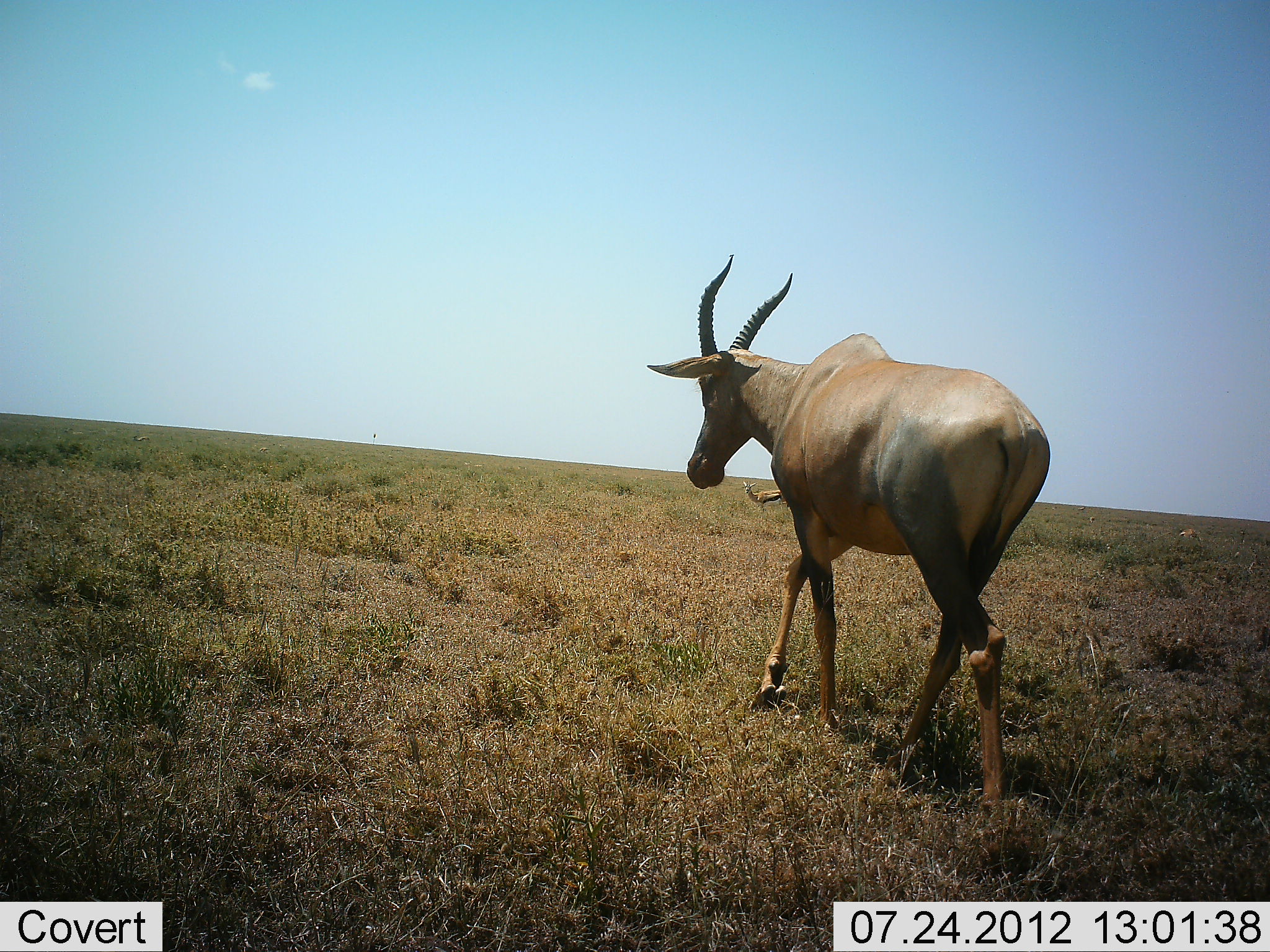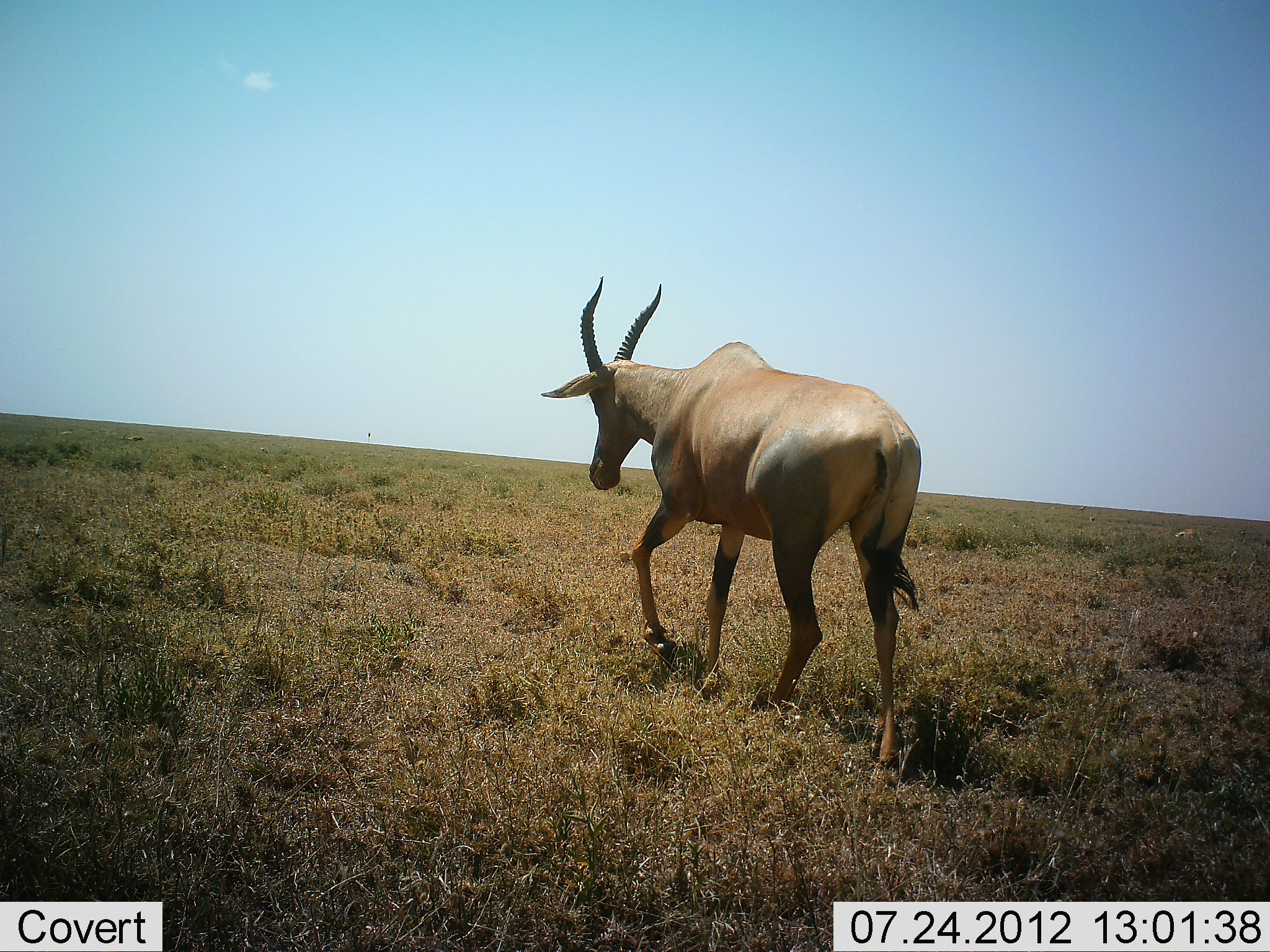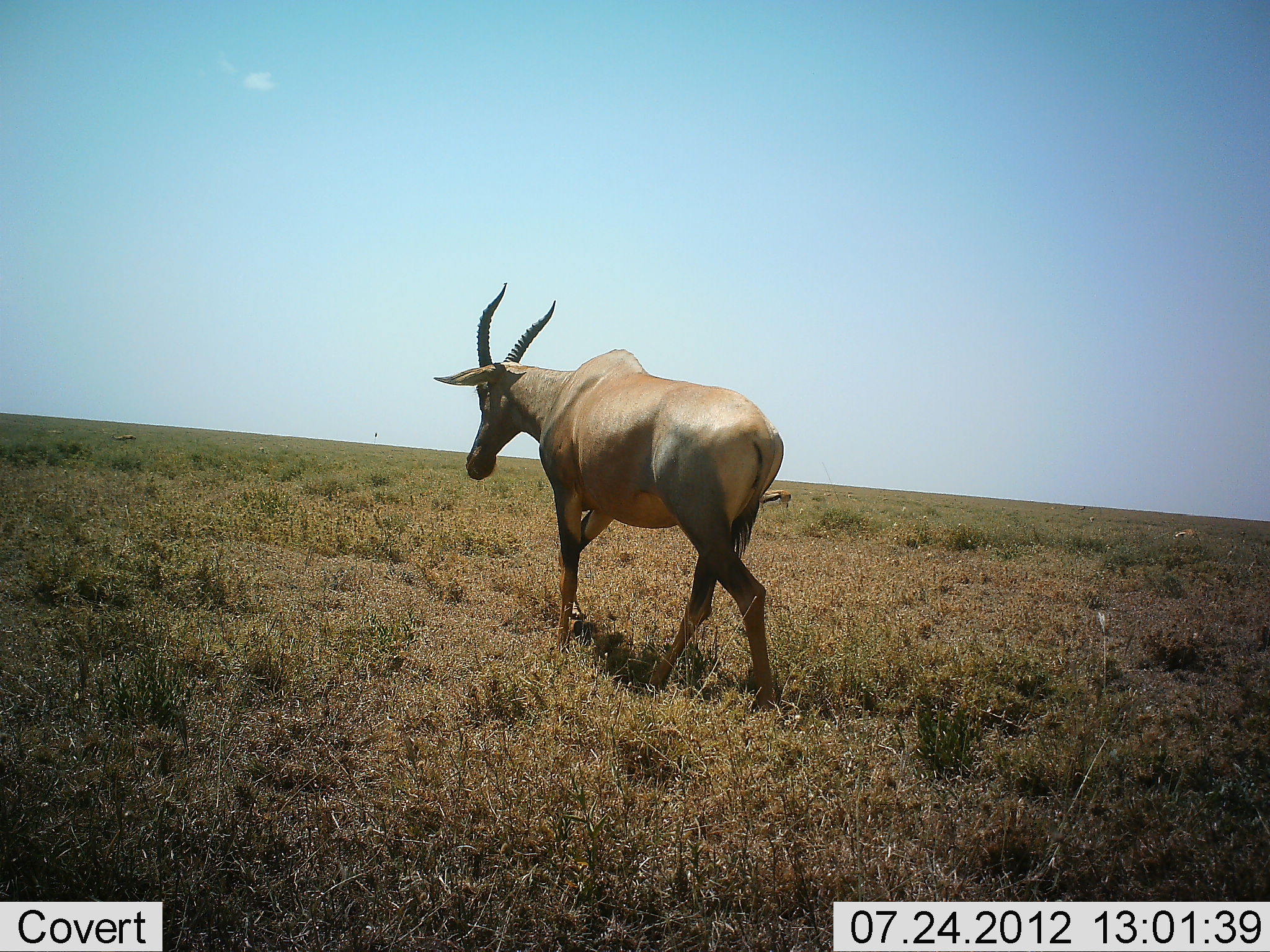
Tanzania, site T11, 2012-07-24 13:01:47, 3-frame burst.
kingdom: Animalia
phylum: Chordata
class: Mammalia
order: Artiodactyla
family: Bovidae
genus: Damaliscus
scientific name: Damaliscus lunatus jimela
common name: topi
Topi (Damaliscus lunatus jimela), count 1. Behavior (volunteer vote fractions): standing 0%, resting 0%, moving 100%, interacting 0%. Young present (vote fraction): 0%. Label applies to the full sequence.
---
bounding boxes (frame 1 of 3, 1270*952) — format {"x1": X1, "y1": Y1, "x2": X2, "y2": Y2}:
animal: {"x1": 647, "y1": 255, "x2": 1052, "y2": 806}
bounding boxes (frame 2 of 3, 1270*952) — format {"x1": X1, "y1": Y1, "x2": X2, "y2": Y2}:
animal: {"x1": 540, "y1": 275, "x2": 922, "y2": 769}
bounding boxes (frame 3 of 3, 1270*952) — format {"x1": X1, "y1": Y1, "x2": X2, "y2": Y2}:
animal: {"x1": 433, "y1": 283, "x2": 792, "y2": 711}